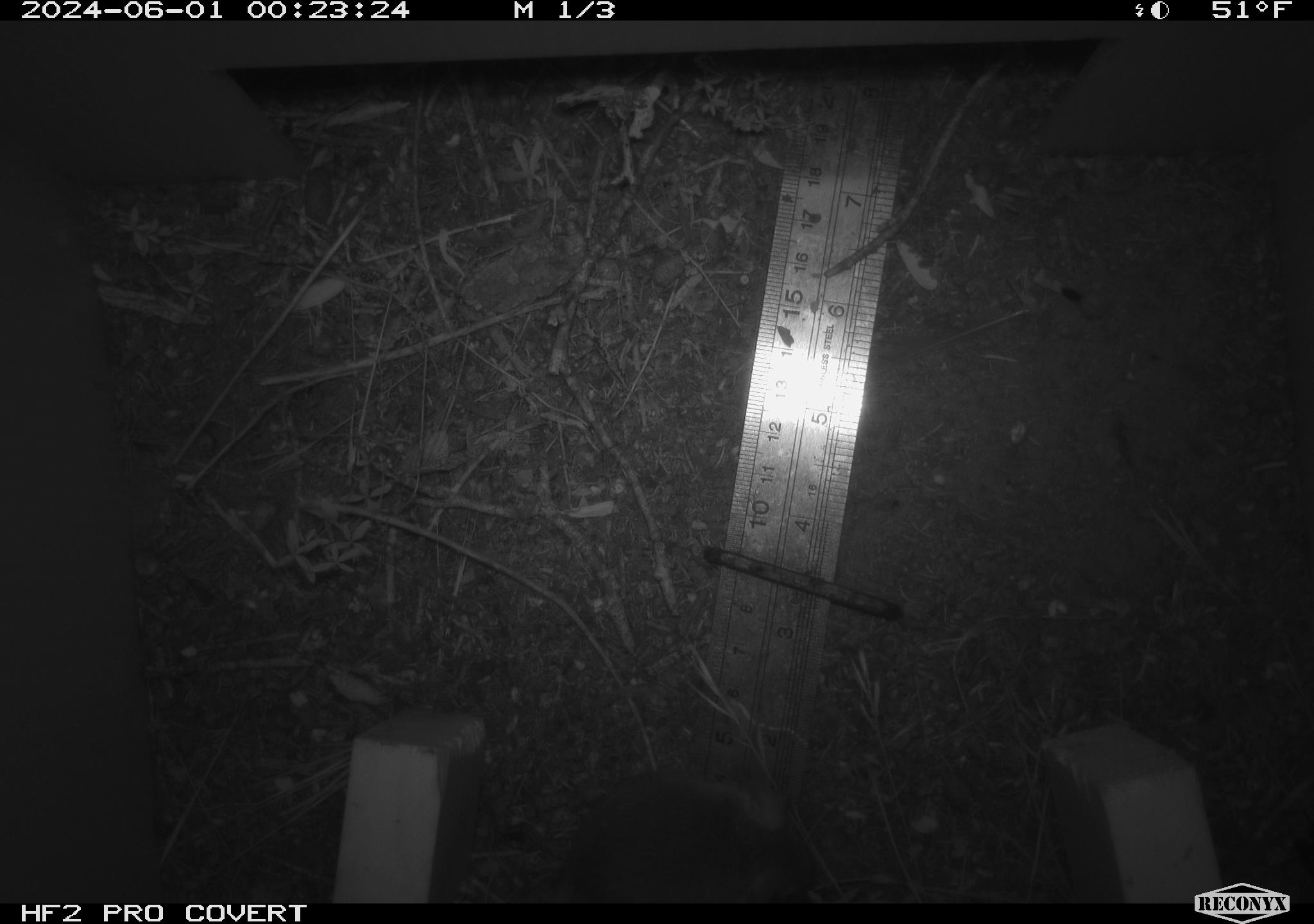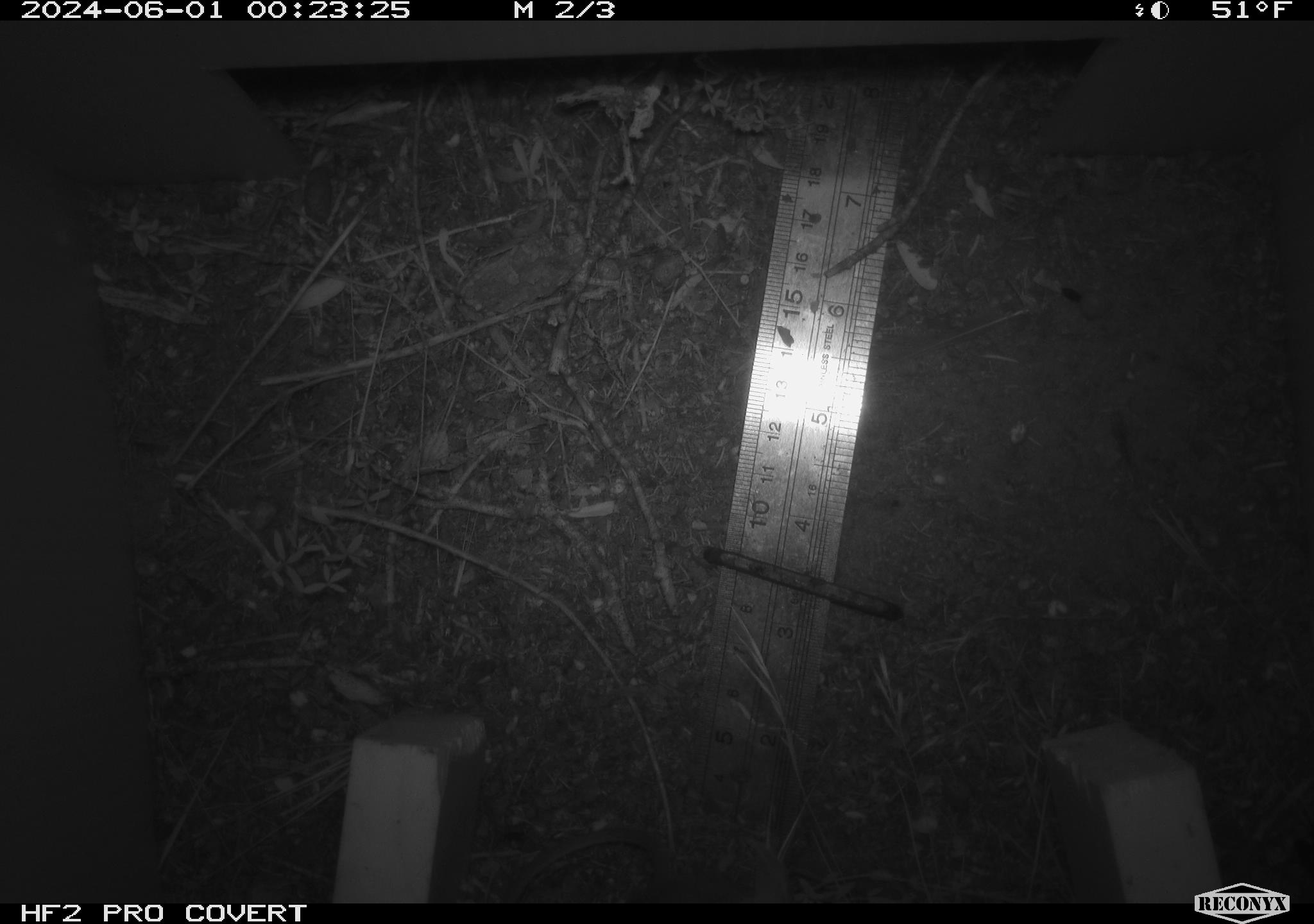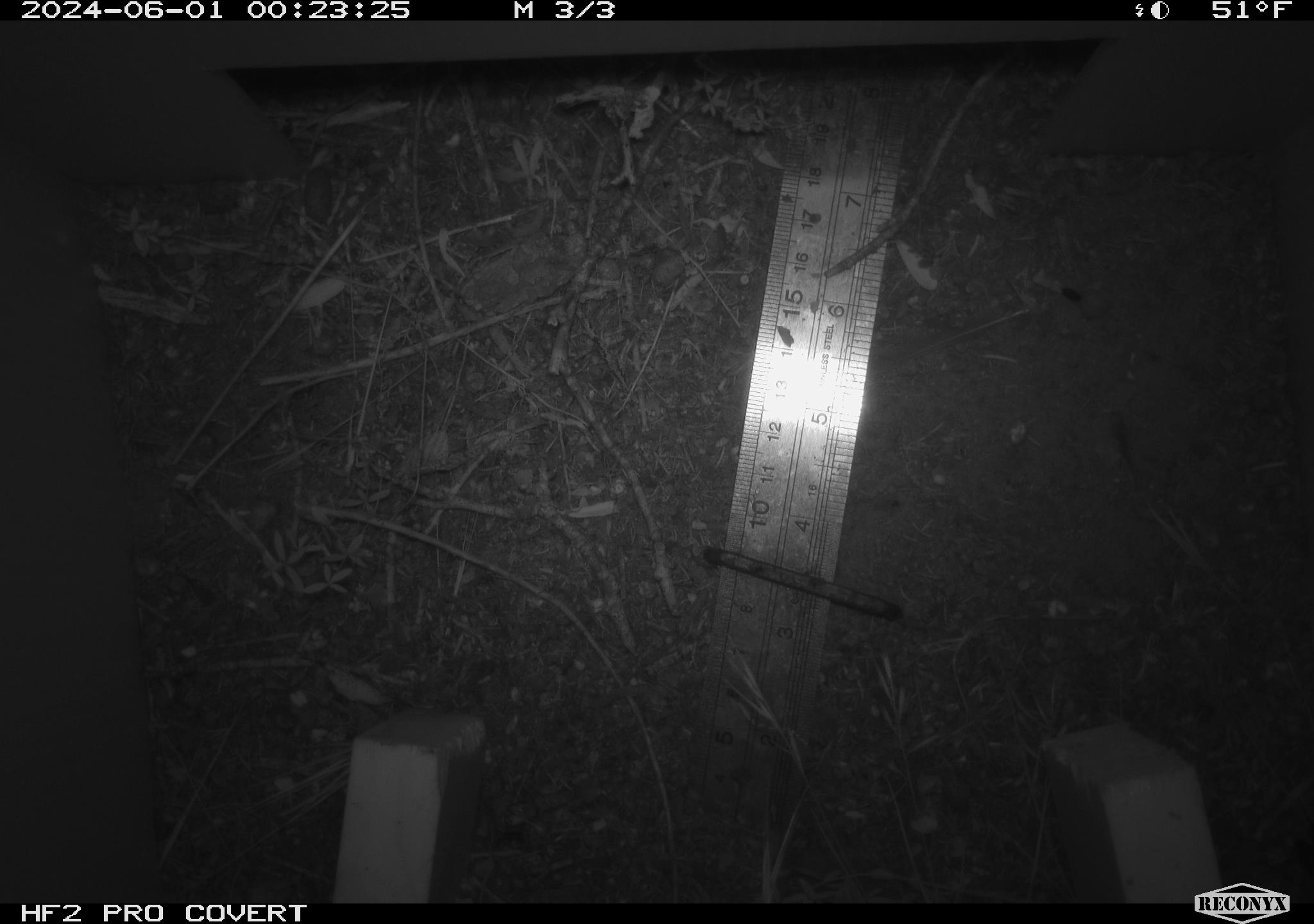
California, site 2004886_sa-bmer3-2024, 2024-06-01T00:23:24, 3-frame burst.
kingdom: Animalia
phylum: Chordata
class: Mammalia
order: Rodentia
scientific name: Rodentia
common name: mouse species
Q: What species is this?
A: Mouse species (Rodentia).